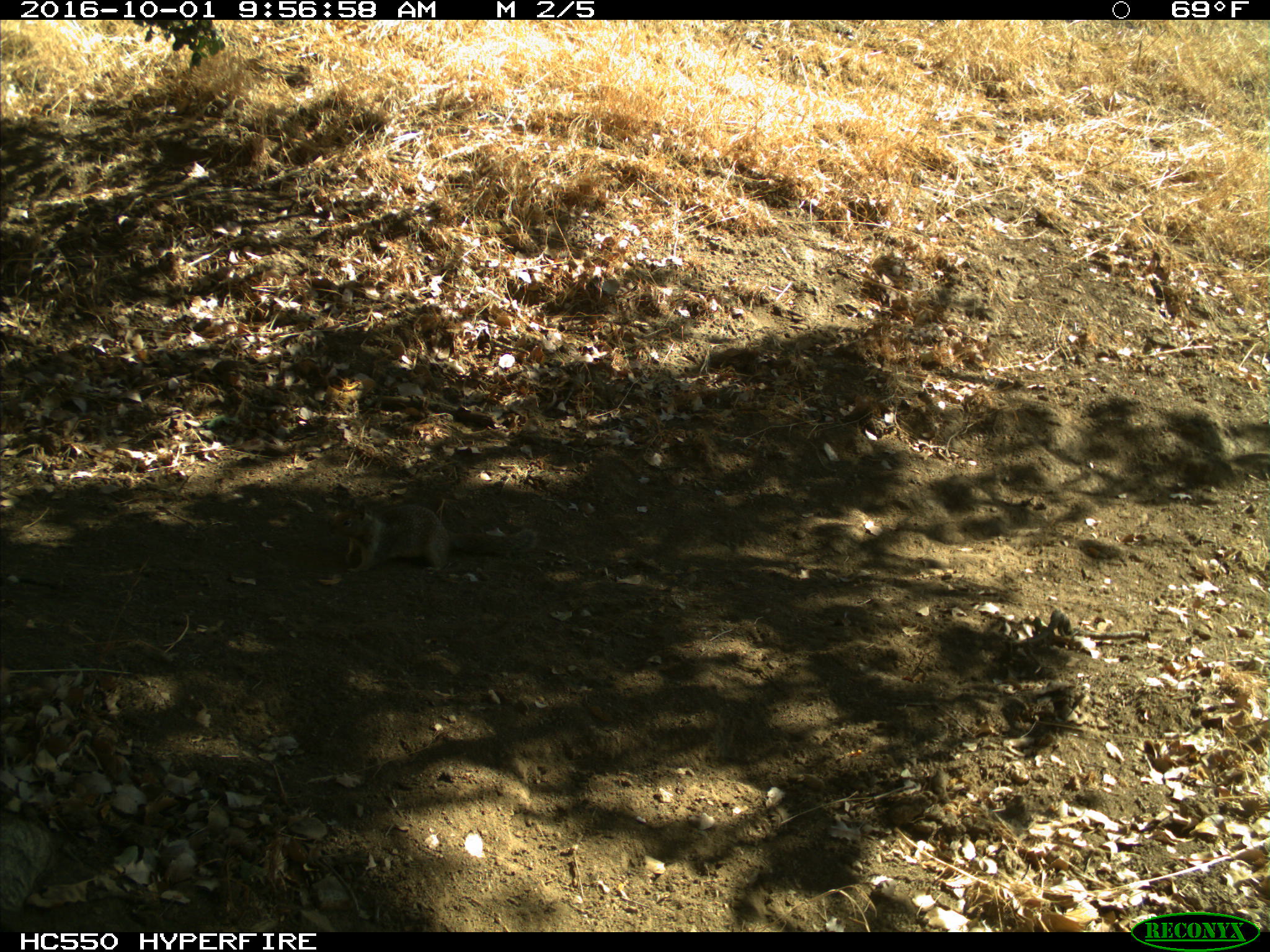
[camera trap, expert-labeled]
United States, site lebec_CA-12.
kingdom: Animalia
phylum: Chordata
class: Mammalia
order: Rodentia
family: Sciuridae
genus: Otospermophilus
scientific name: Otospermophilus beecheyi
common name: california ground squirrel